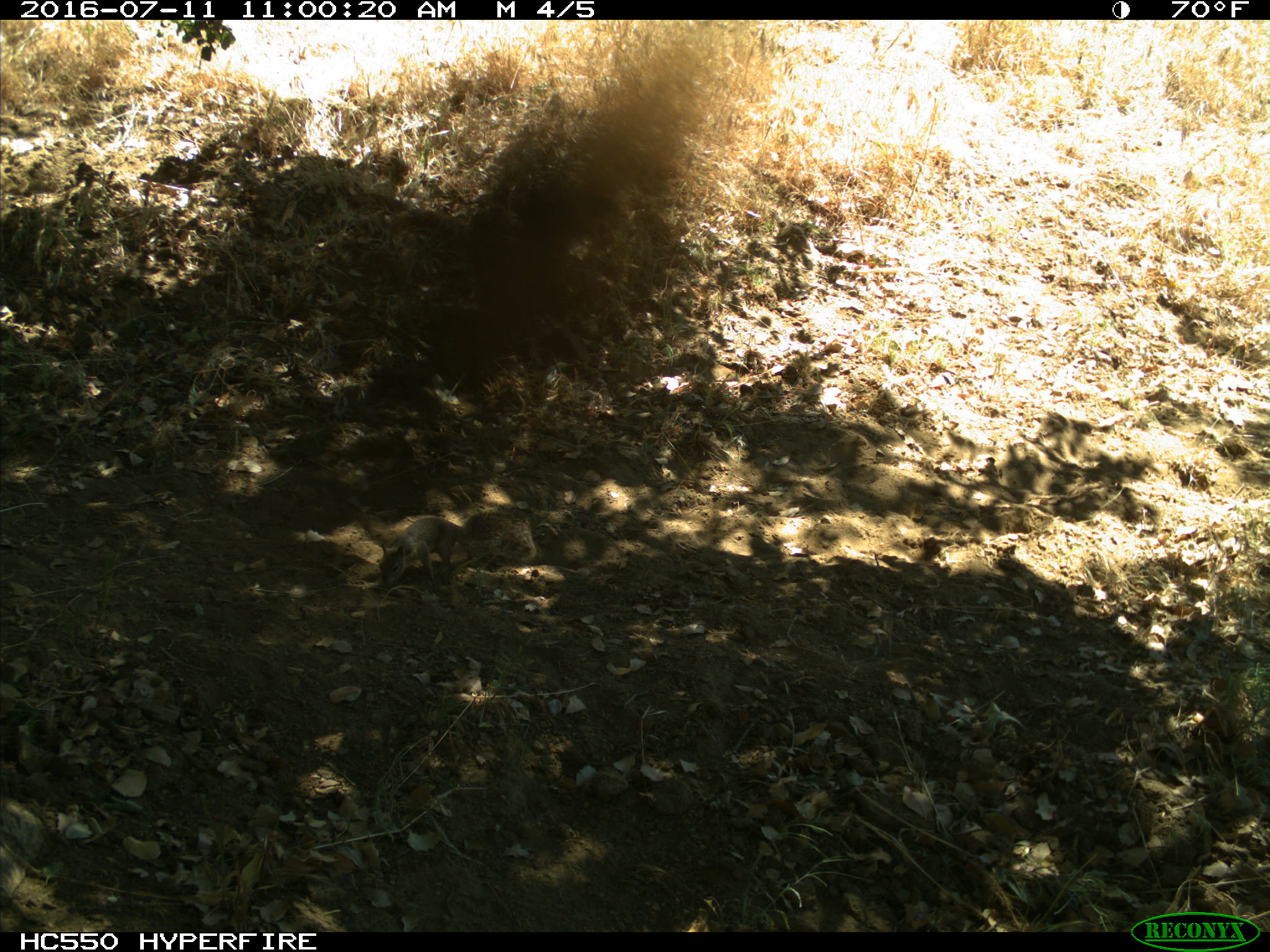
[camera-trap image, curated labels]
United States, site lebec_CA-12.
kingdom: Animalia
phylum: Chordata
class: Mammalia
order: Rodentia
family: Sciuridae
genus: Otospermophilus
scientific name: Otospermophilus beecheyi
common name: california ground squirrel